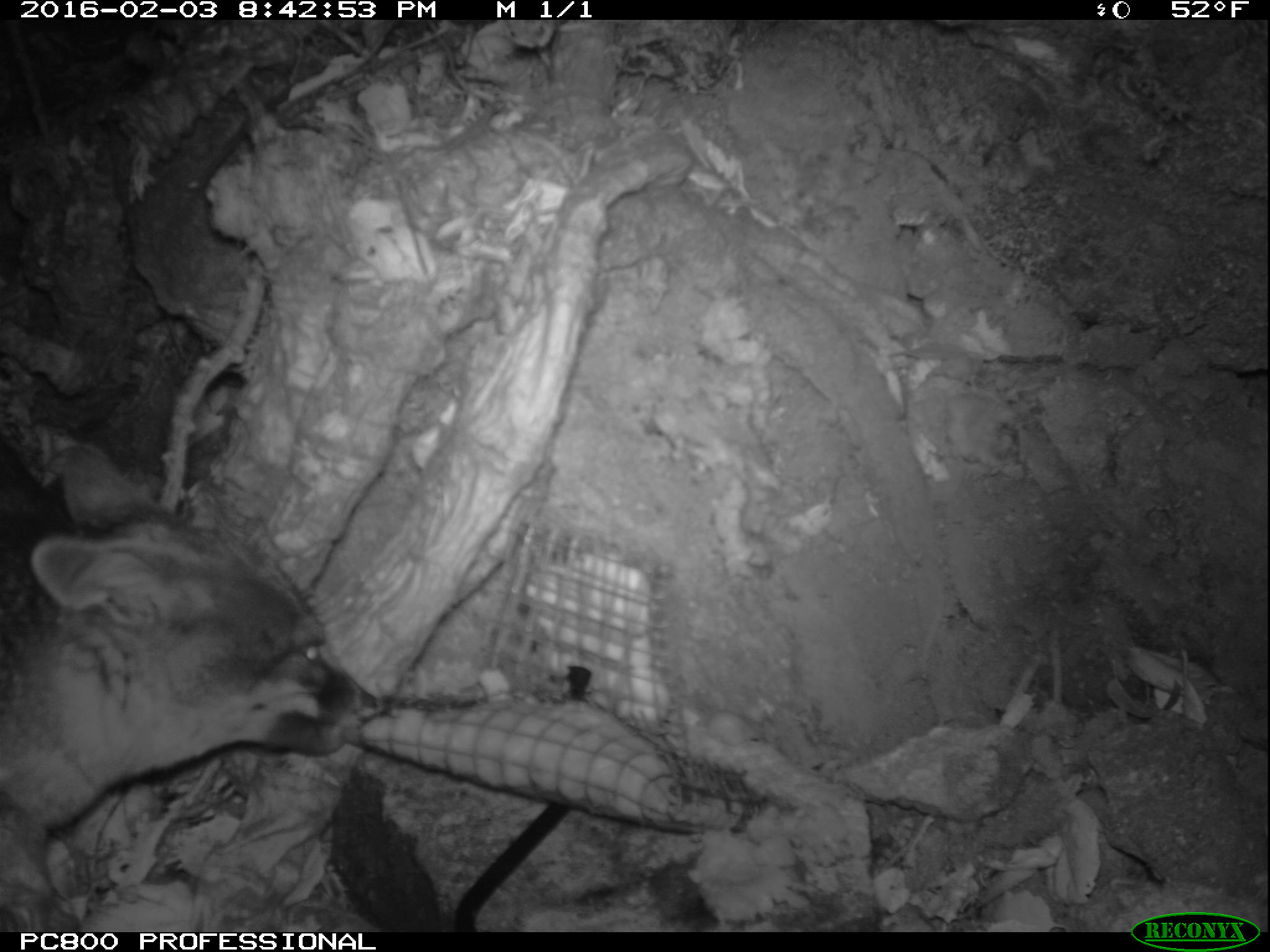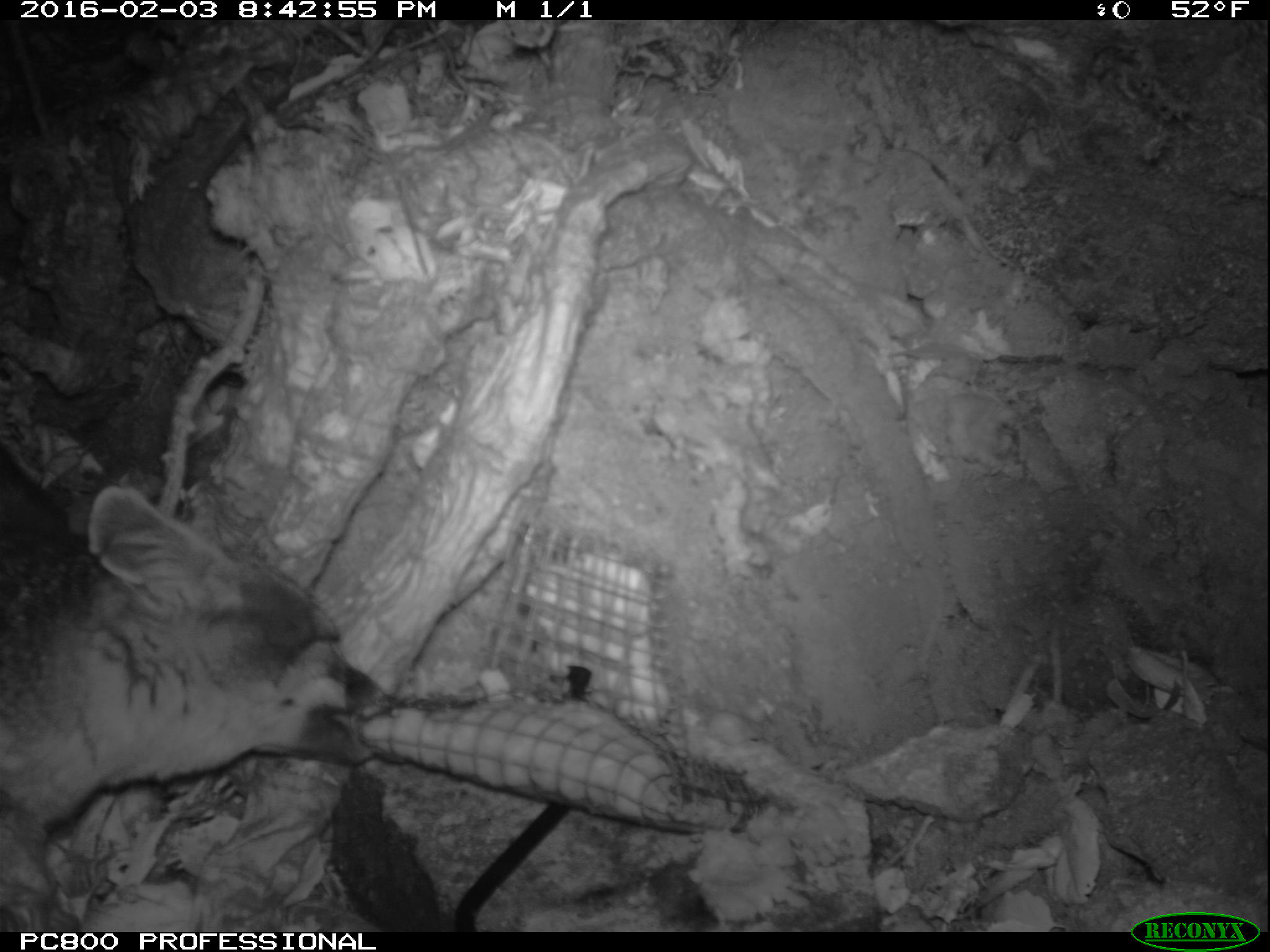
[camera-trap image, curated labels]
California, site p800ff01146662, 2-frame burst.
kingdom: Animalia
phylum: Chordata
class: Mammalia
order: Carnivora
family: Canidae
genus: Urocyon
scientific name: Urocyon littoralis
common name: island fox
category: fox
Fox (island fox) (Urocyon littoralis).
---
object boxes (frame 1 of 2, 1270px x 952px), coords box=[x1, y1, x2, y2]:
fox: box=[0, 444, 376, 933]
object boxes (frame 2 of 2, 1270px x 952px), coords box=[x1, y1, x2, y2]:
fox: box=[0, 483, 384, 832]